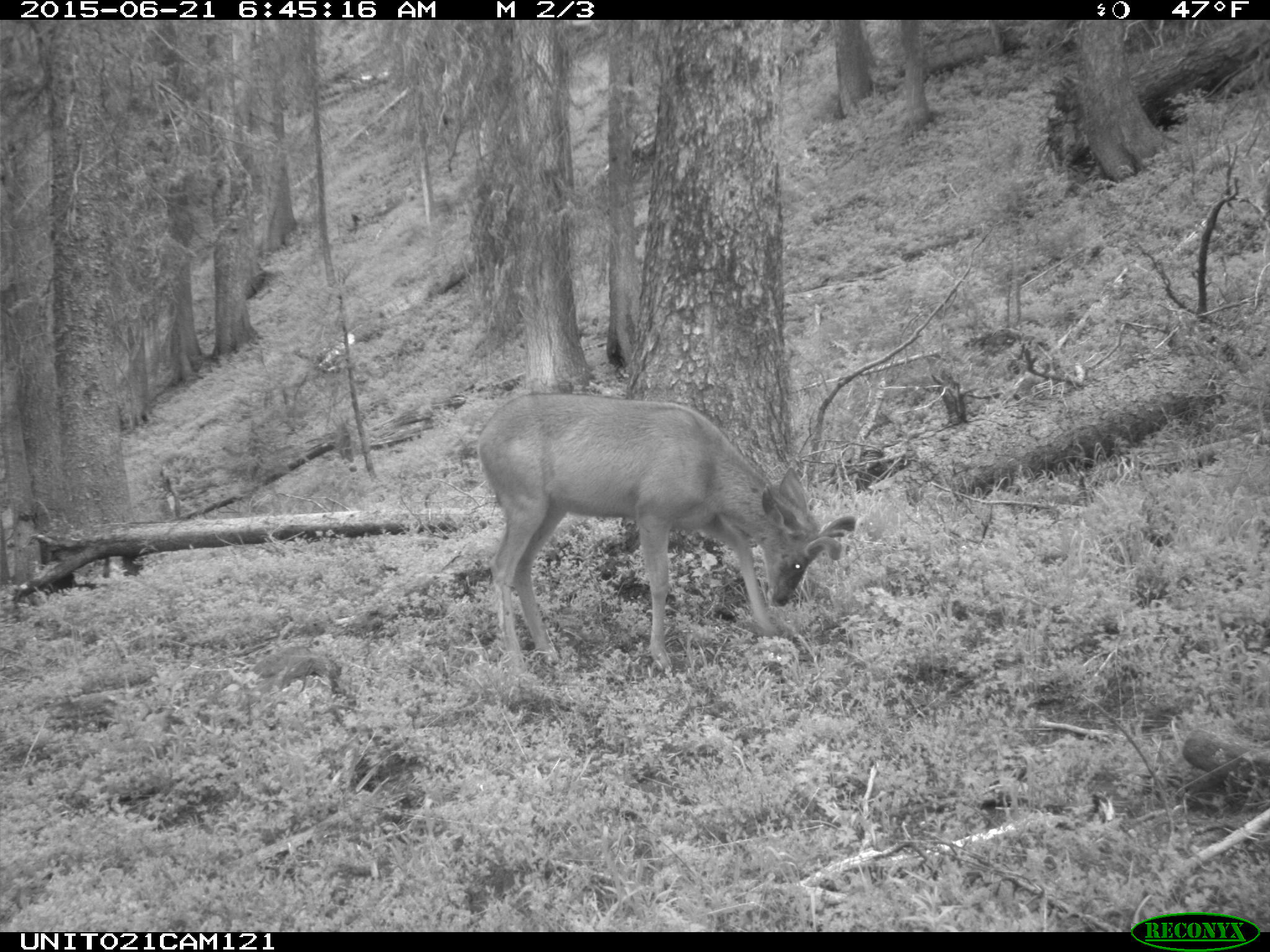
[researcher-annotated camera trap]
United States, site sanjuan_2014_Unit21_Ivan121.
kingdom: Animalia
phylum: Chordata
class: Mammalia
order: Artiodactyla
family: Cervidae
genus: Odocoileus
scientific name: Odocoileus hemionus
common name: mule deer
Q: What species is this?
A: Odocoileus hemionus (mule deer).